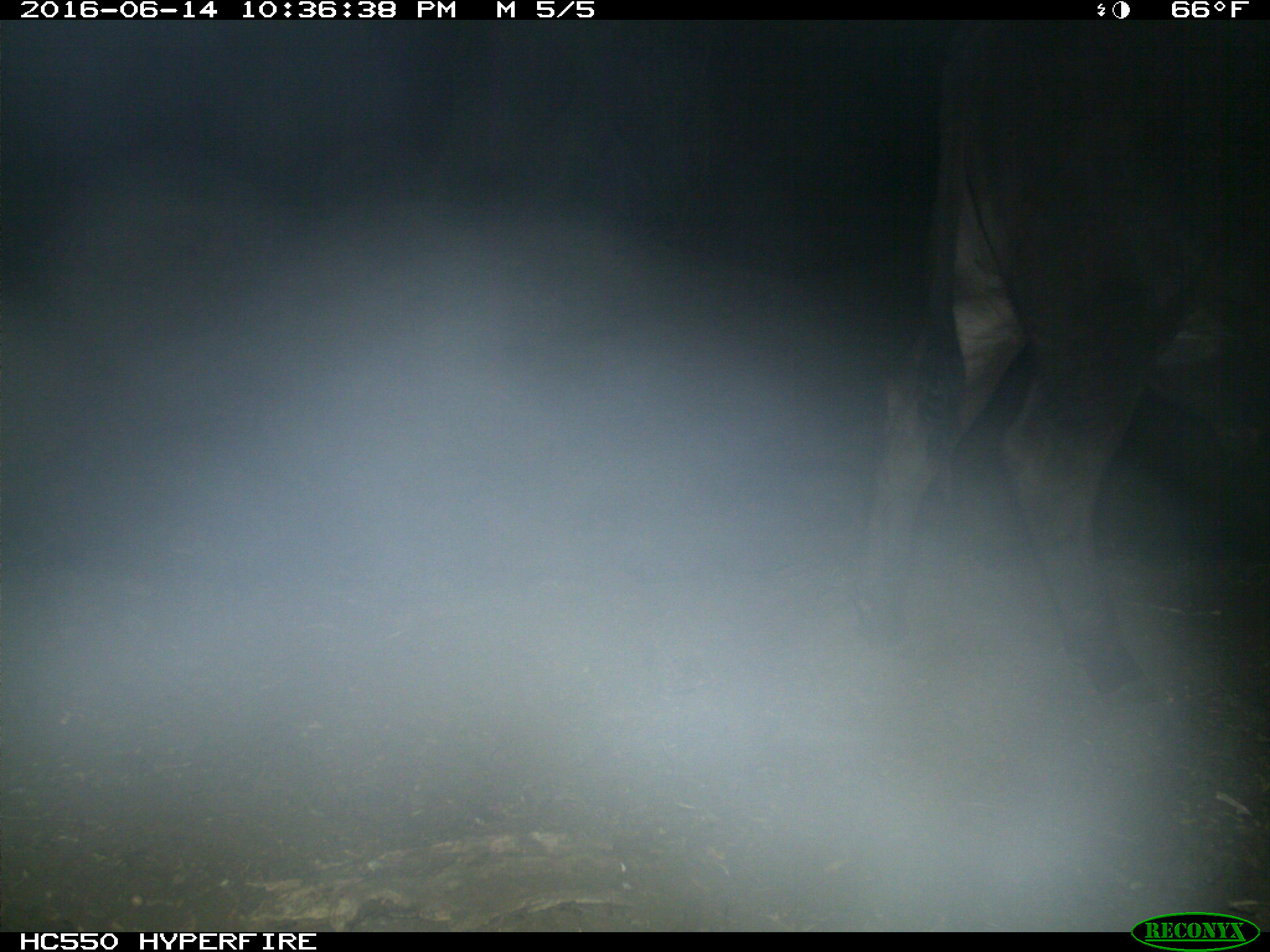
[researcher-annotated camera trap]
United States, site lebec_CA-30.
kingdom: Animalia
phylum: Chordata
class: Mammalia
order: Artiodactyla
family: Bovidae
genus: Bos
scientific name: Bos taurus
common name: domestic cow